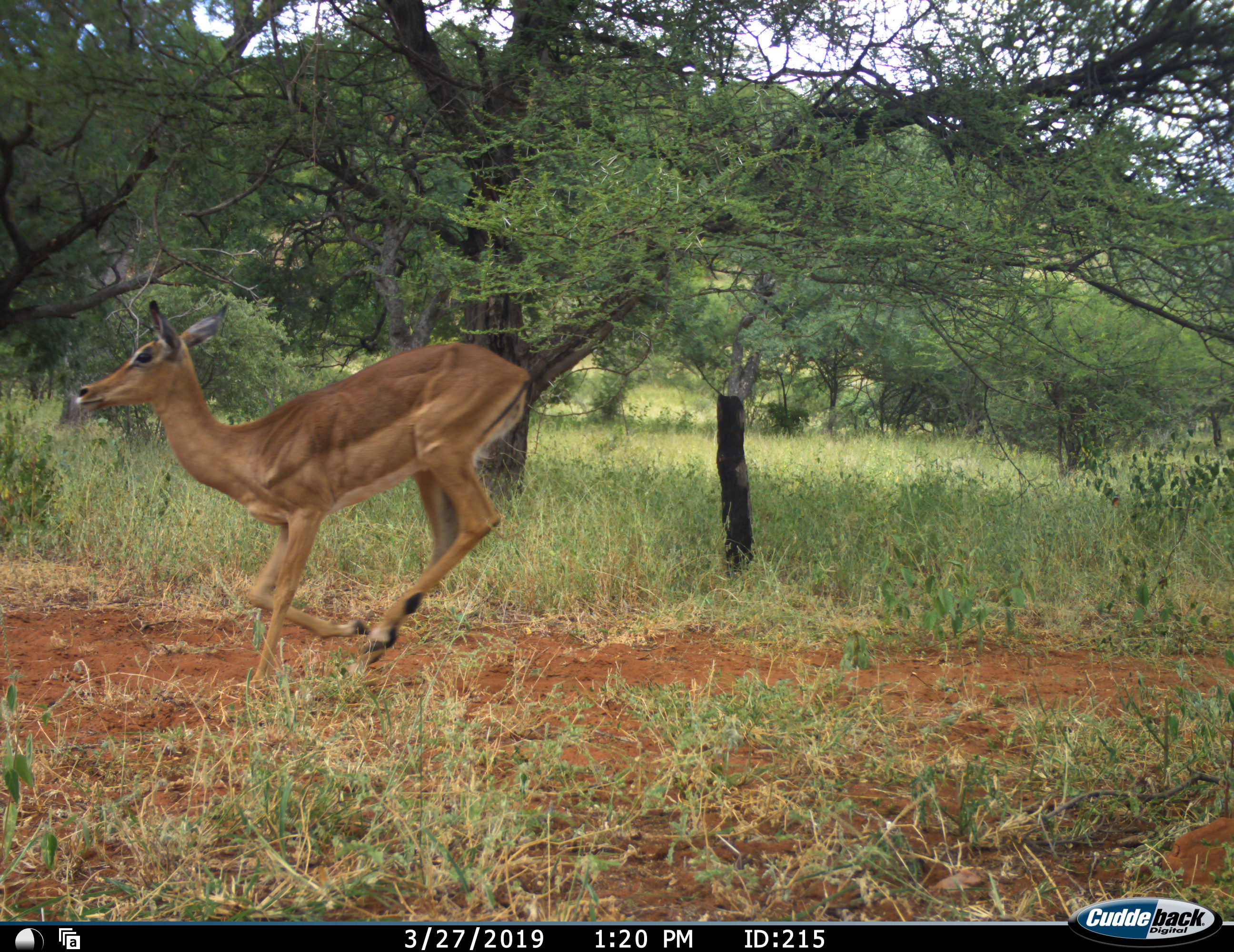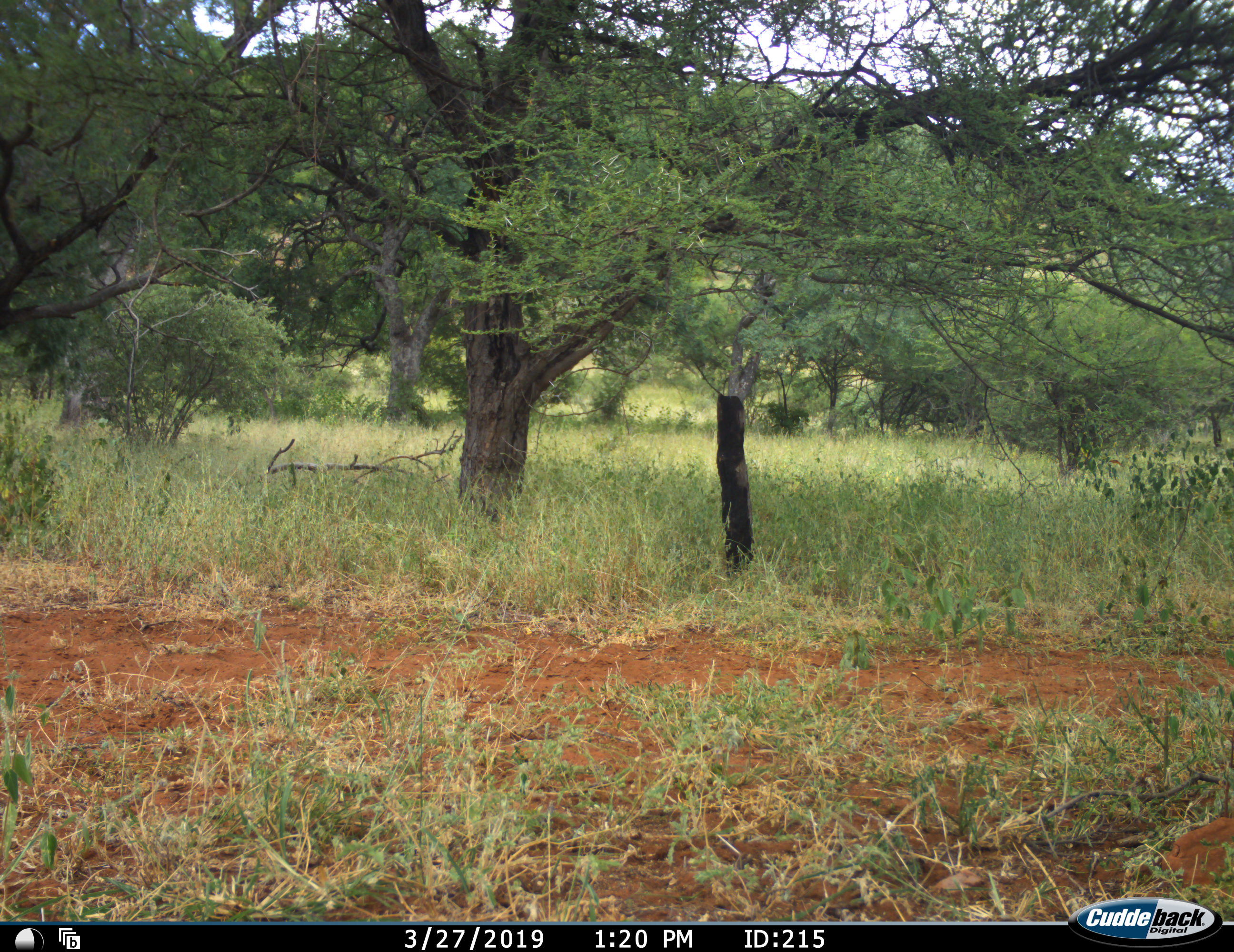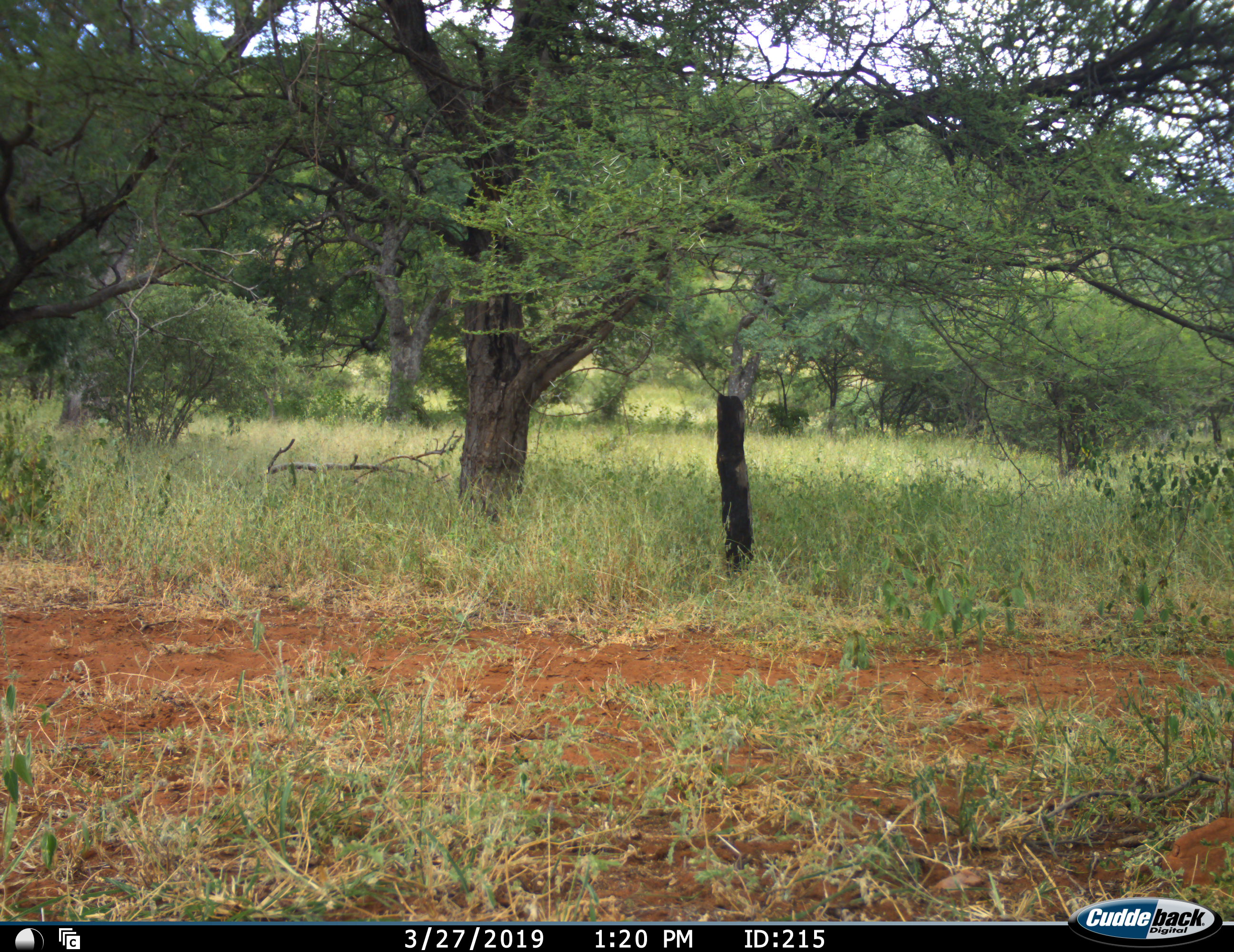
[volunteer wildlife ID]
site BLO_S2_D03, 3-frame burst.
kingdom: Animalia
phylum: Chordata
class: Mammalia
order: Artiodactyla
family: Bovidae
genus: Aepyceros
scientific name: Aepyceros melampus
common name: impala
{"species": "impala (Aepyceros melampus)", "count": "1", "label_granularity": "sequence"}